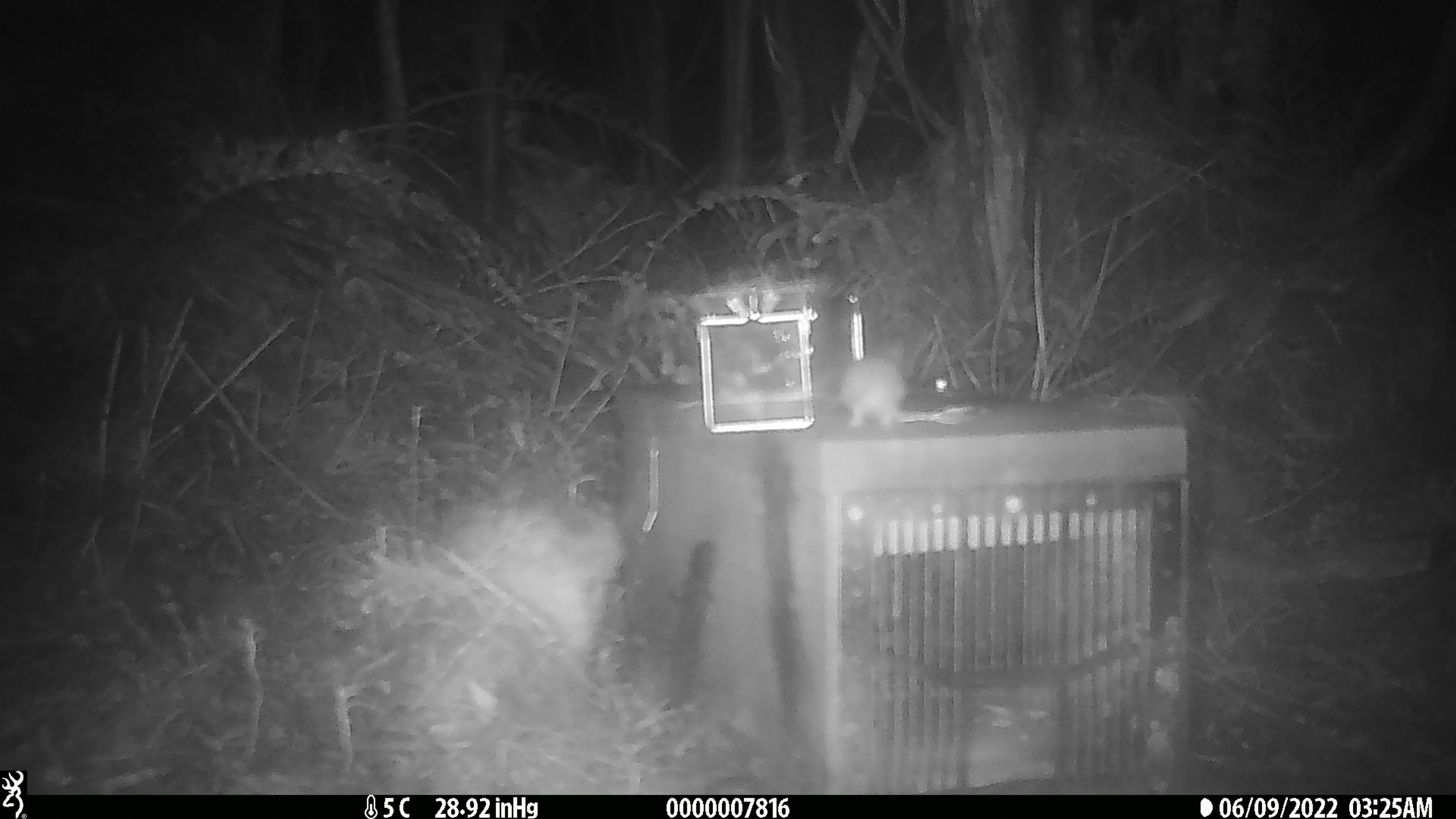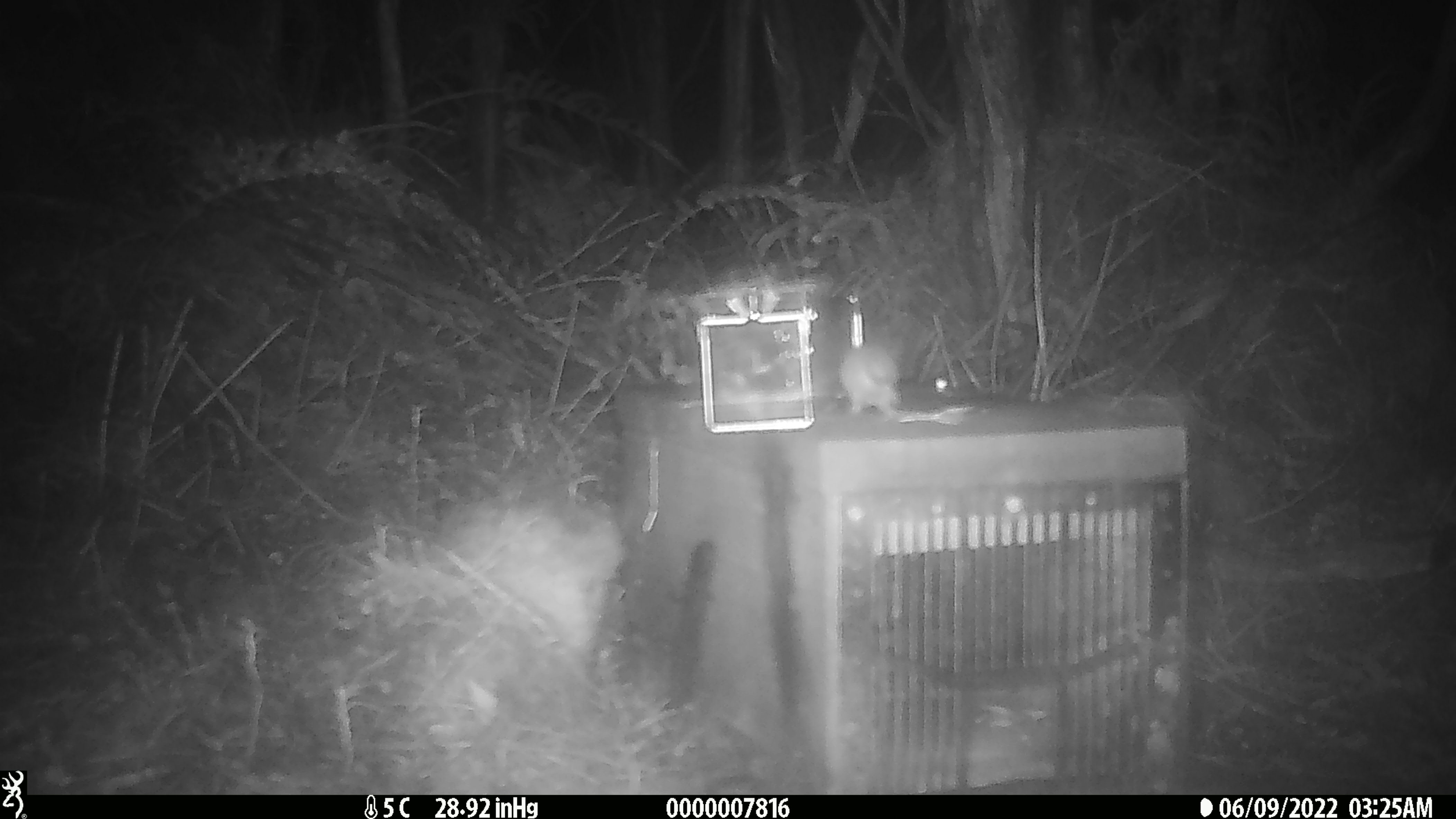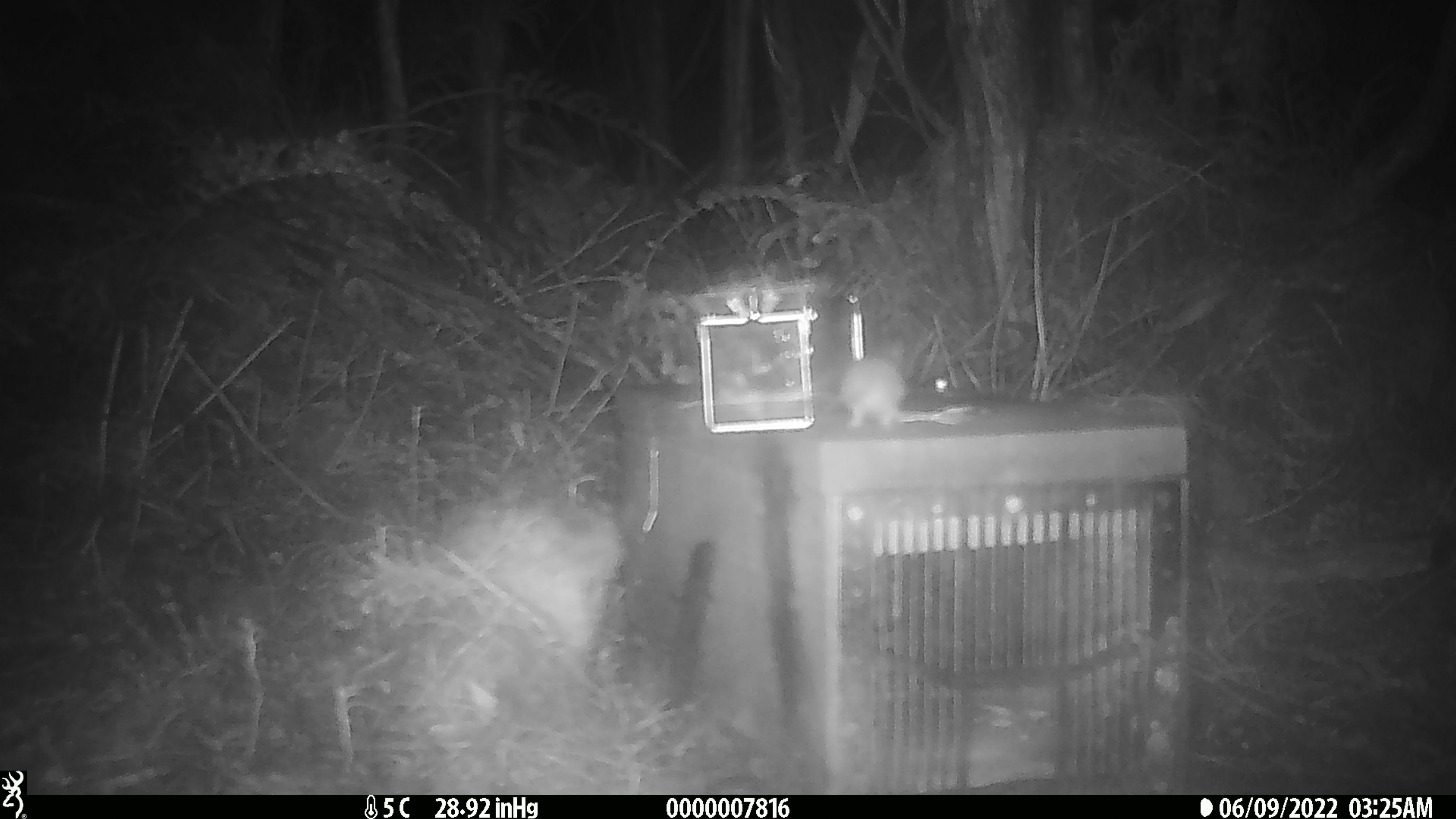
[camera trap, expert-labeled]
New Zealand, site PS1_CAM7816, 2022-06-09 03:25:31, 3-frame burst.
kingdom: Animalia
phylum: Chordata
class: Mammalia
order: Rodentia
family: Muridae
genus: Mus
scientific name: Mus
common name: mouse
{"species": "mouse (Mus)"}